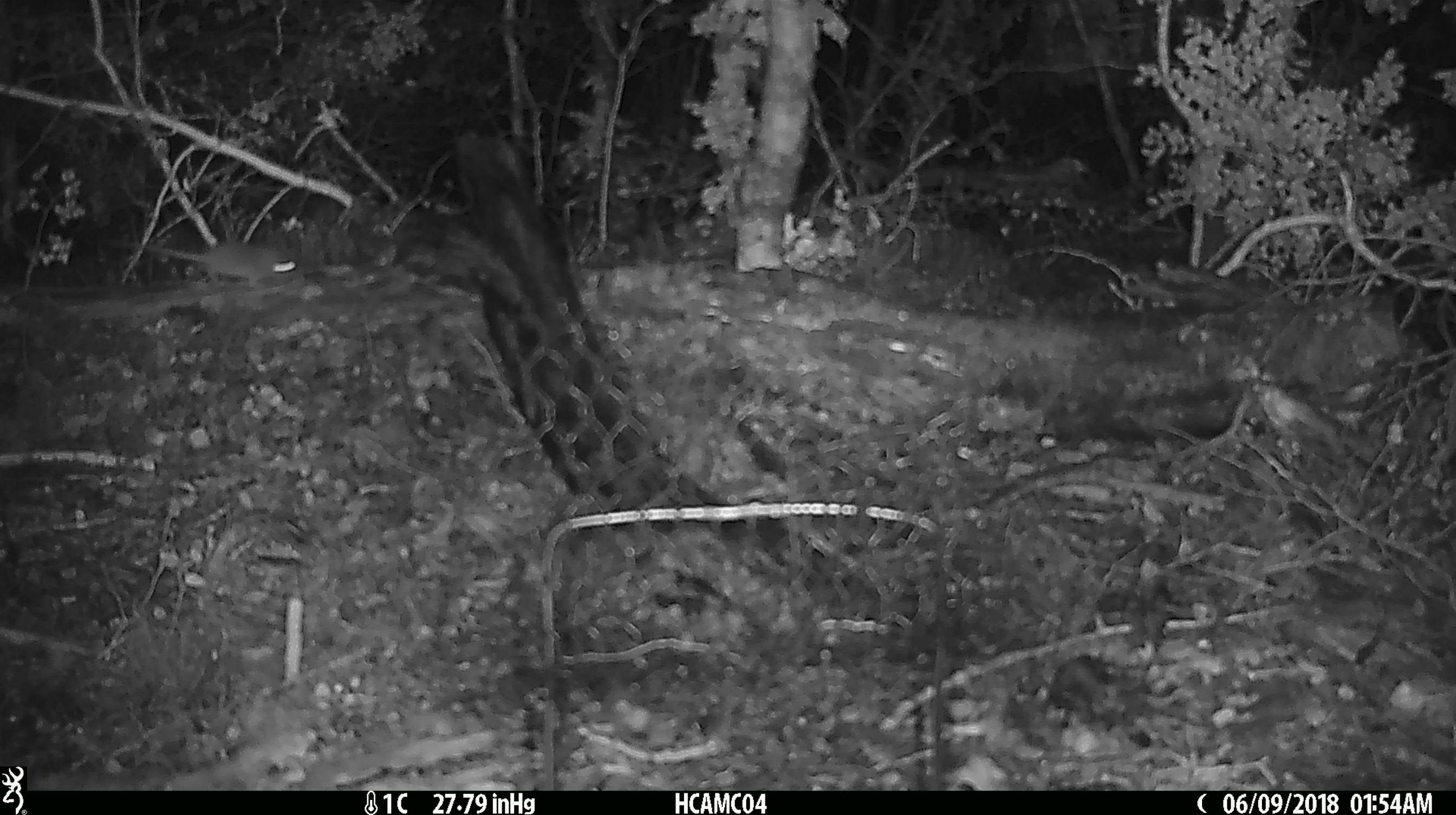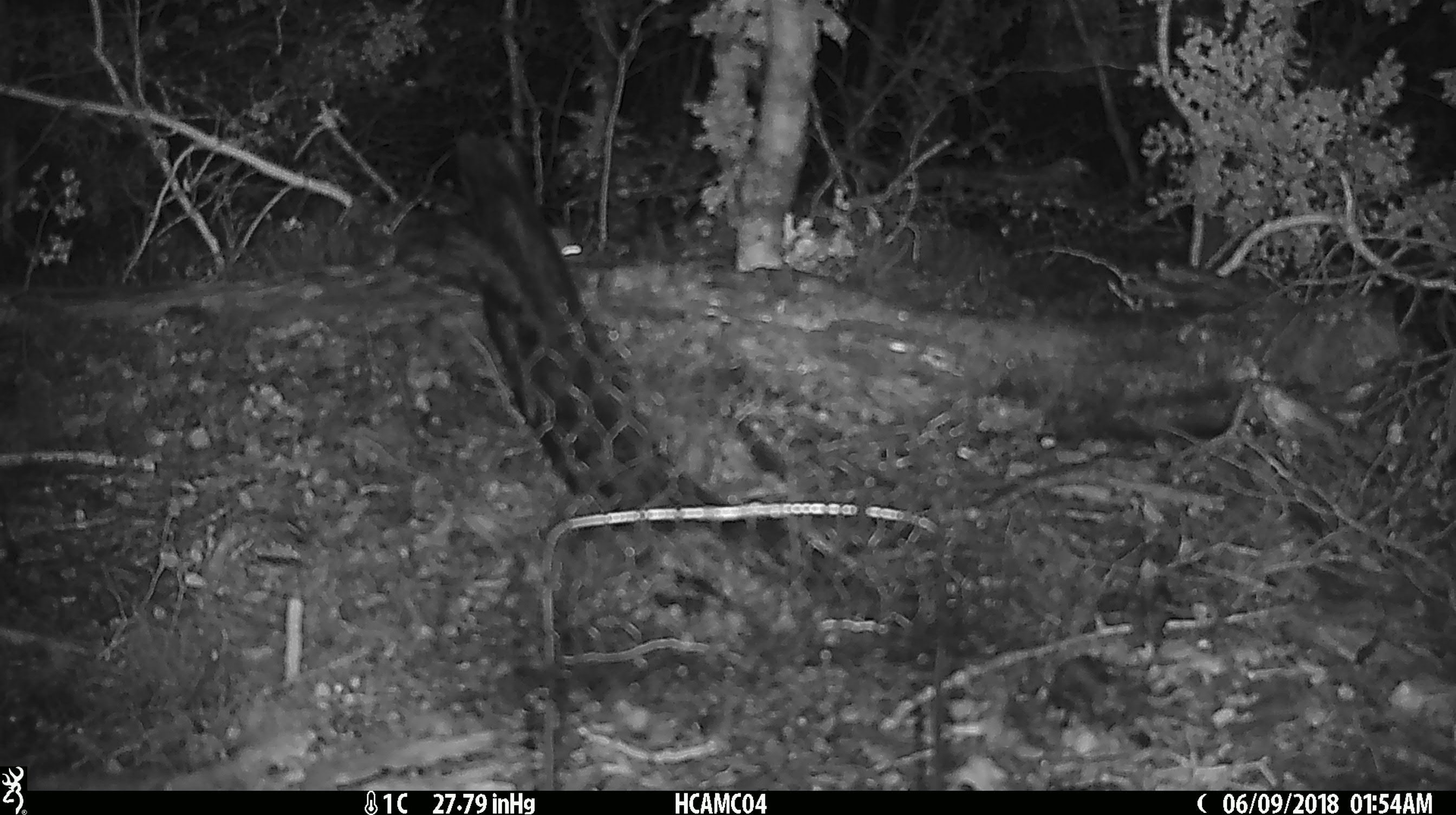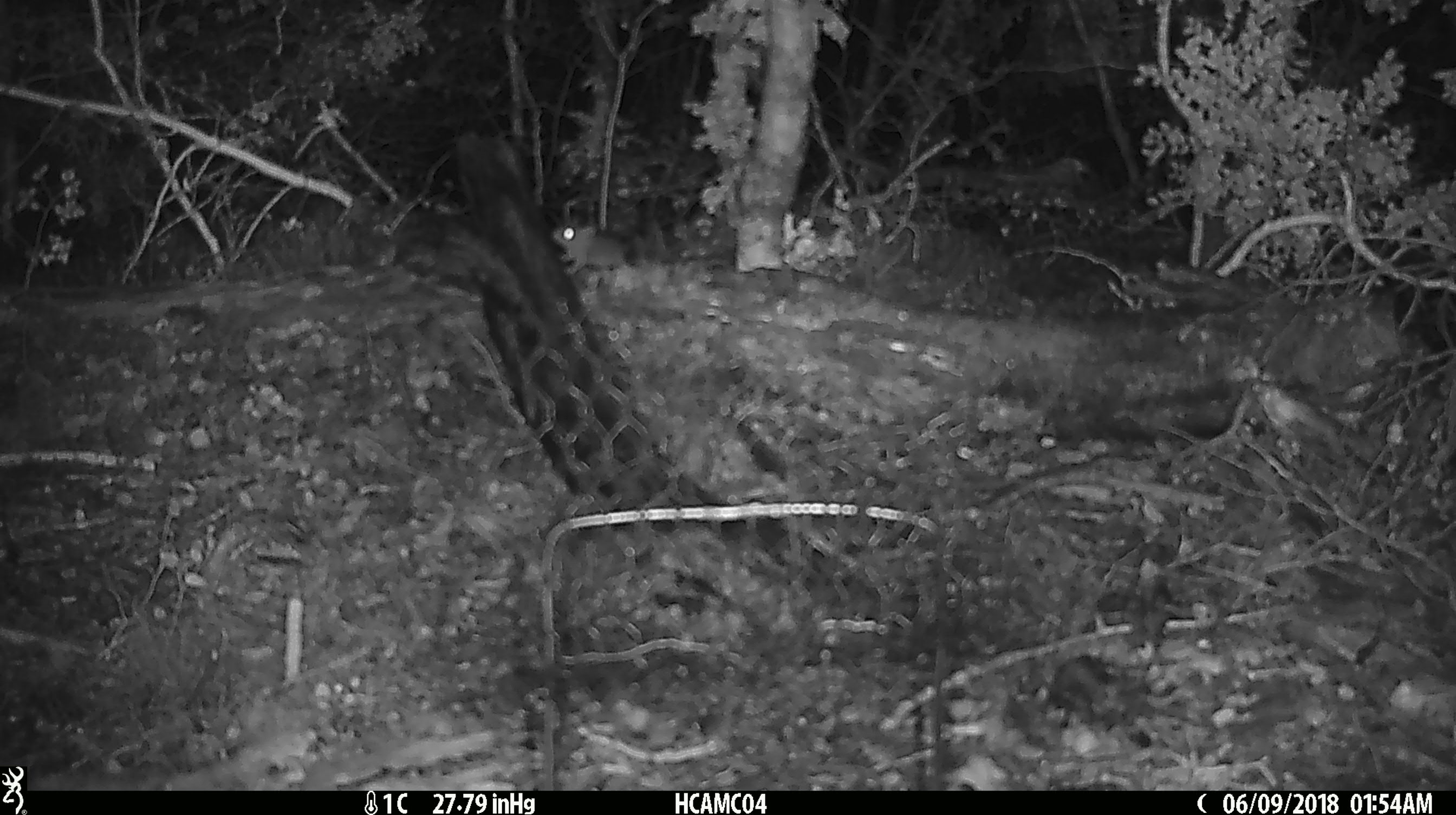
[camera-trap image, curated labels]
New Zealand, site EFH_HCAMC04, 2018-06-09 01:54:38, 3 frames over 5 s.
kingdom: Animalia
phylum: Chordata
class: Mammalia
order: Rodentia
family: Muridae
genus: Mus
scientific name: Mus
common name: mouse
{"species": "mouse (Mus)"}